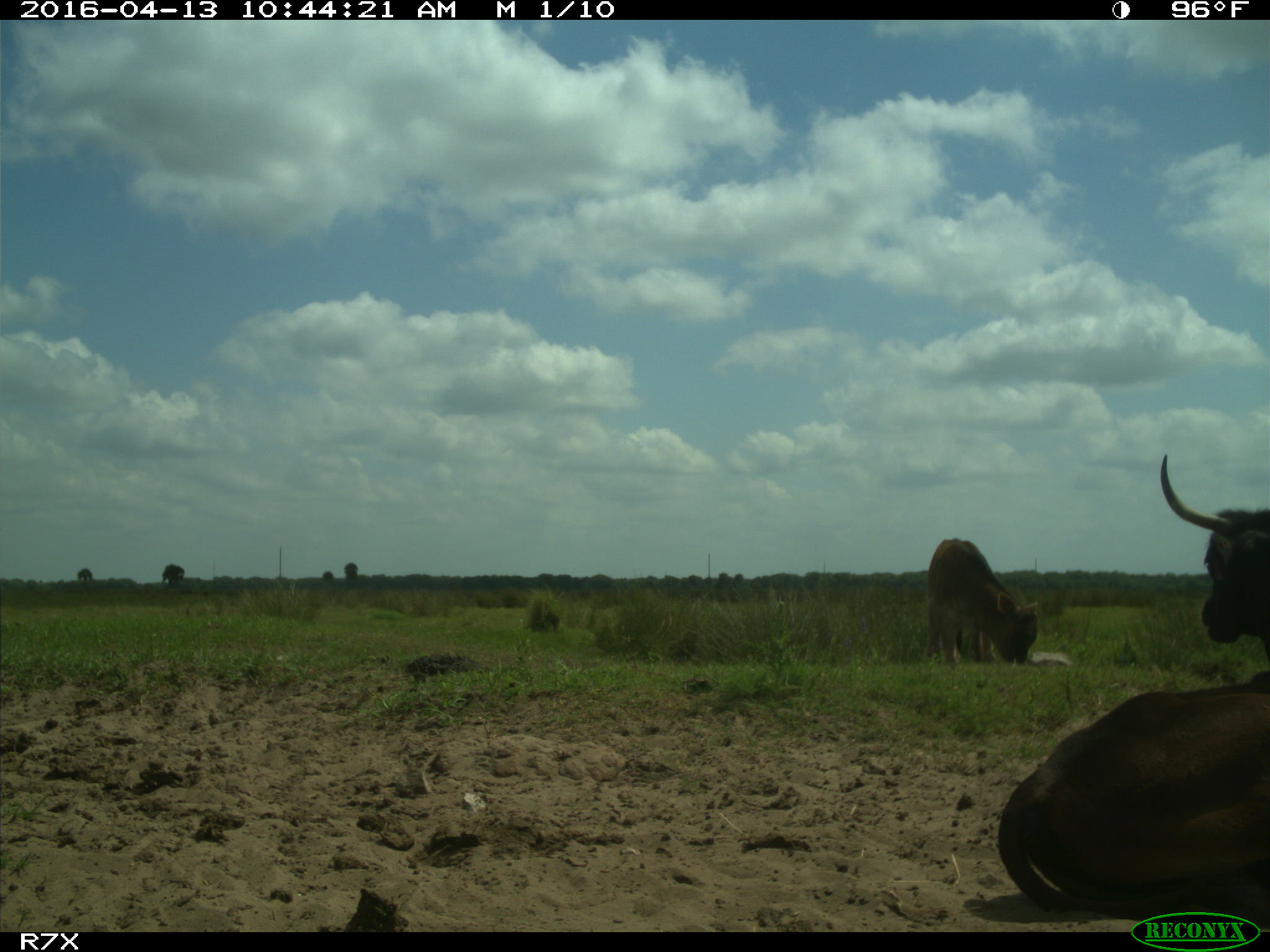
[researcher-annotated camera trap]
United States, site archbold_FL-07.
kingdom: Animalia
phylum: Chordata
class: Mammalia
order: Artiodactyla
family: Bovidae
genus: Bos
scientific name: Bos taurus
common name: domestic cow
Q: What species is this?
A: Bos taurus (domestic cow).